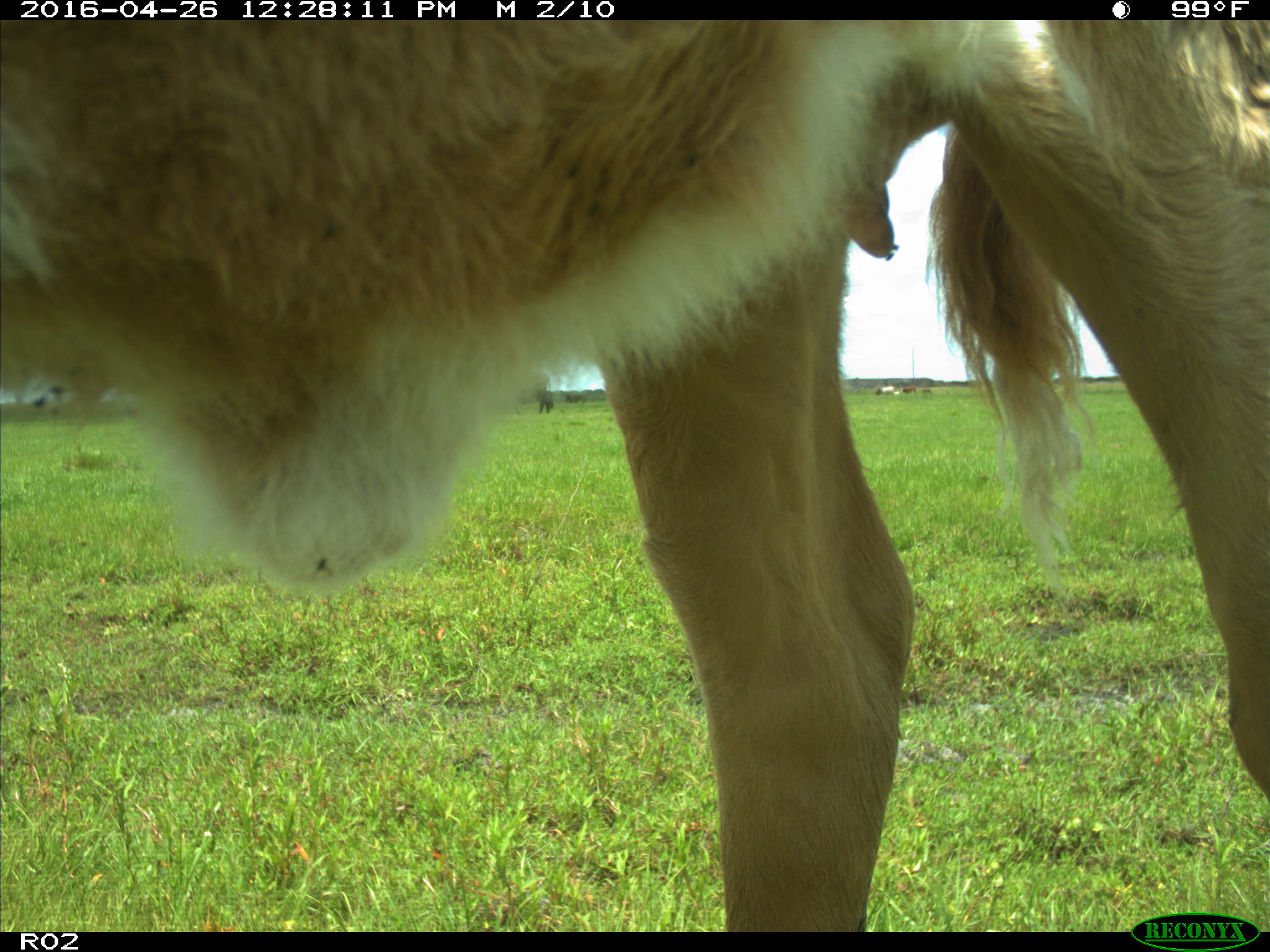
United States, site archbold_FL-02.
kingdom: Animalia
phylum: Chordata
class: Mammalia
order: Artiodactyla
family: Bovidae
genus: Bos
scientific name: Bos taurus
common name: domestic cow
Bos taurus (domestic cow).